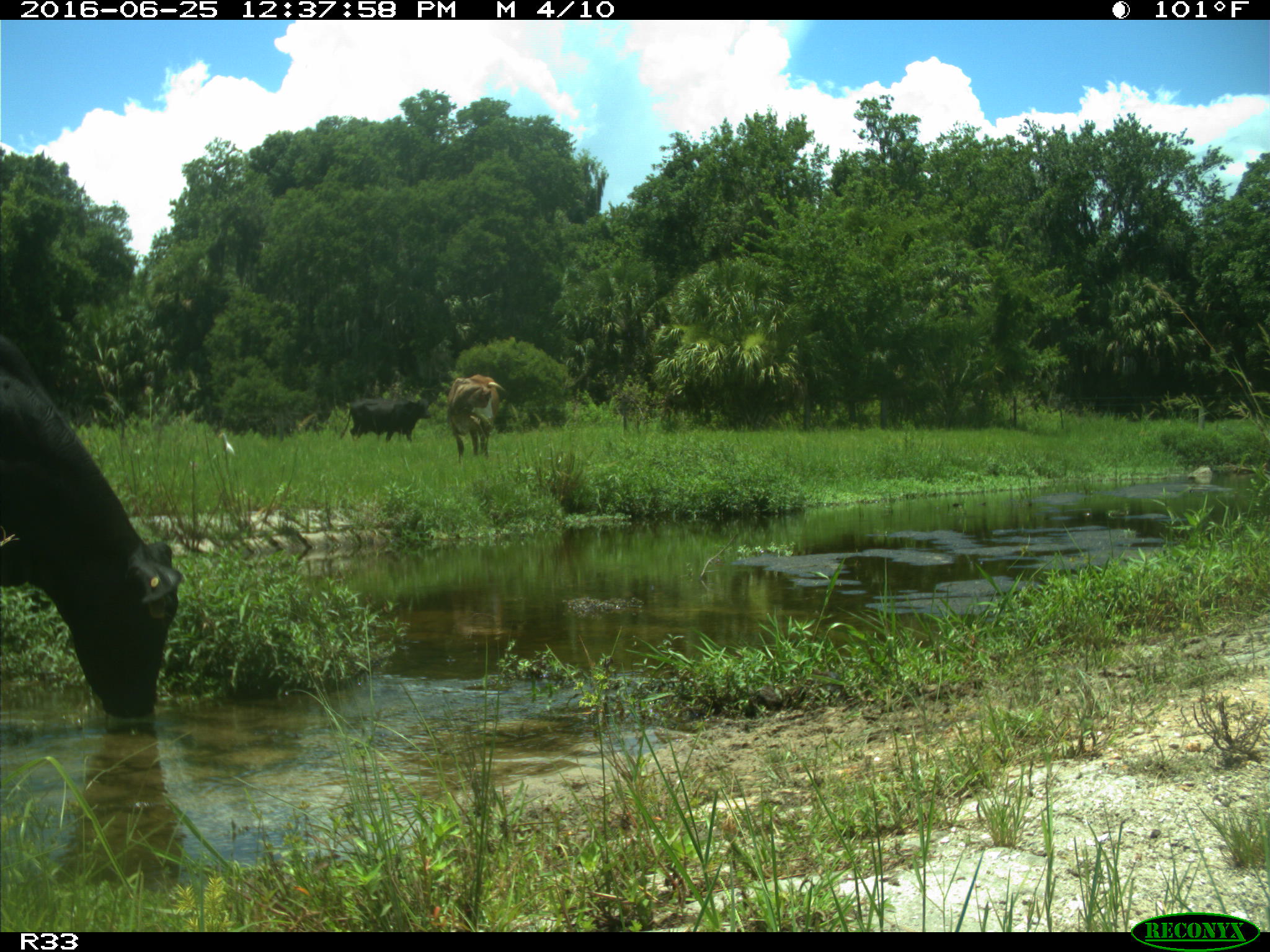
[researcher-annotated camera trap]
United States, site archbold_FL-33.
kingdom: Animalia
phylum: Chordata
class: Mammalia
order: Artiodactyla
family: Bovidae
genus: Bos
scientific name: Bos taurus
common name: domestic cow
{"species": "Bos taurus (domestic cow)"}